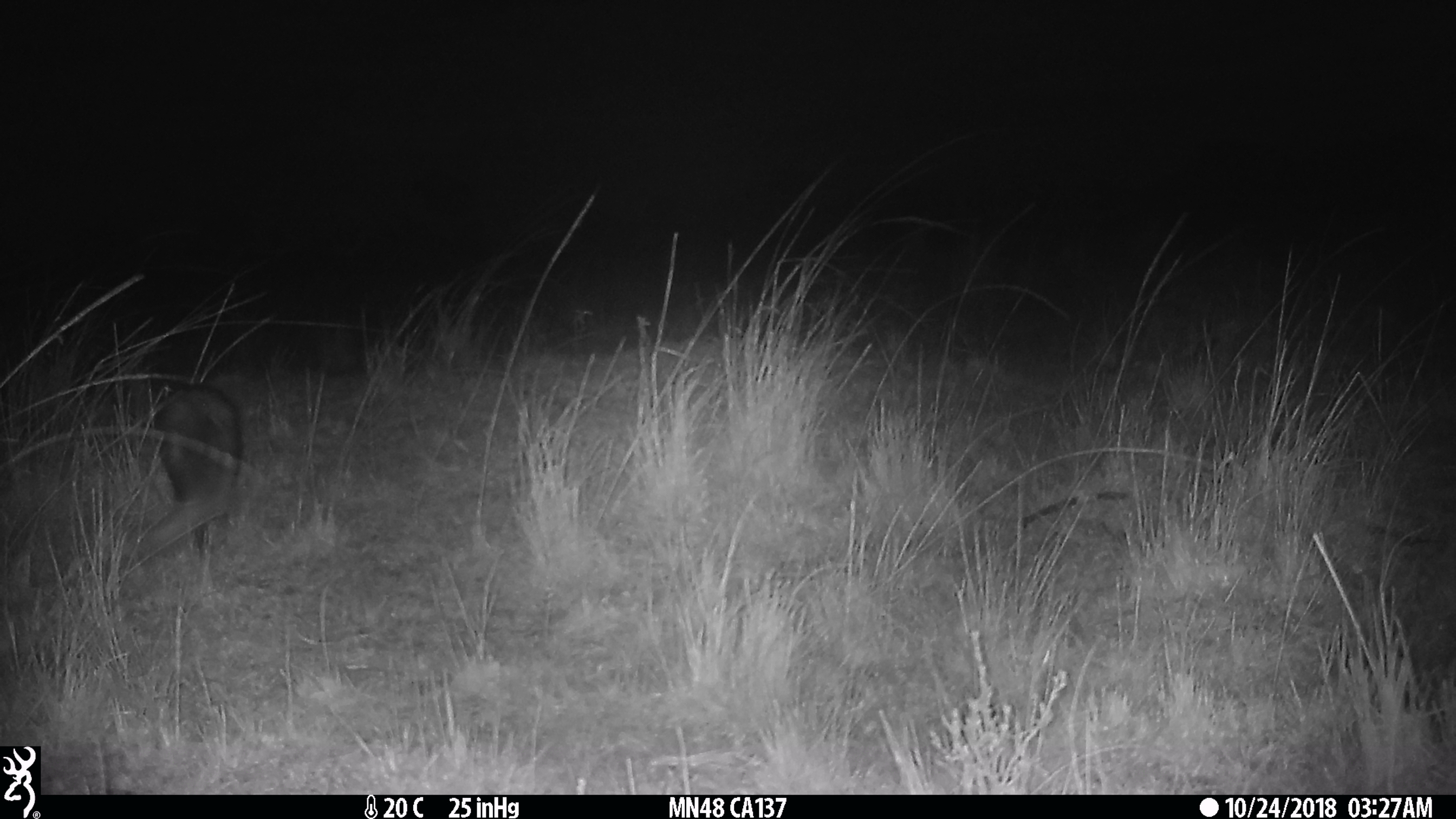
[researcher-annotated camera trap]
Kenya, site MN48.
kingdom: Animalia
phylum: Chordata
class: Mammalia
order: Carnivora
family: Herpestidae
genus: Ichneumia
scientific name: Ichneumia albicauda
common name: white-tailed mongoose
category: mongoose white tailed